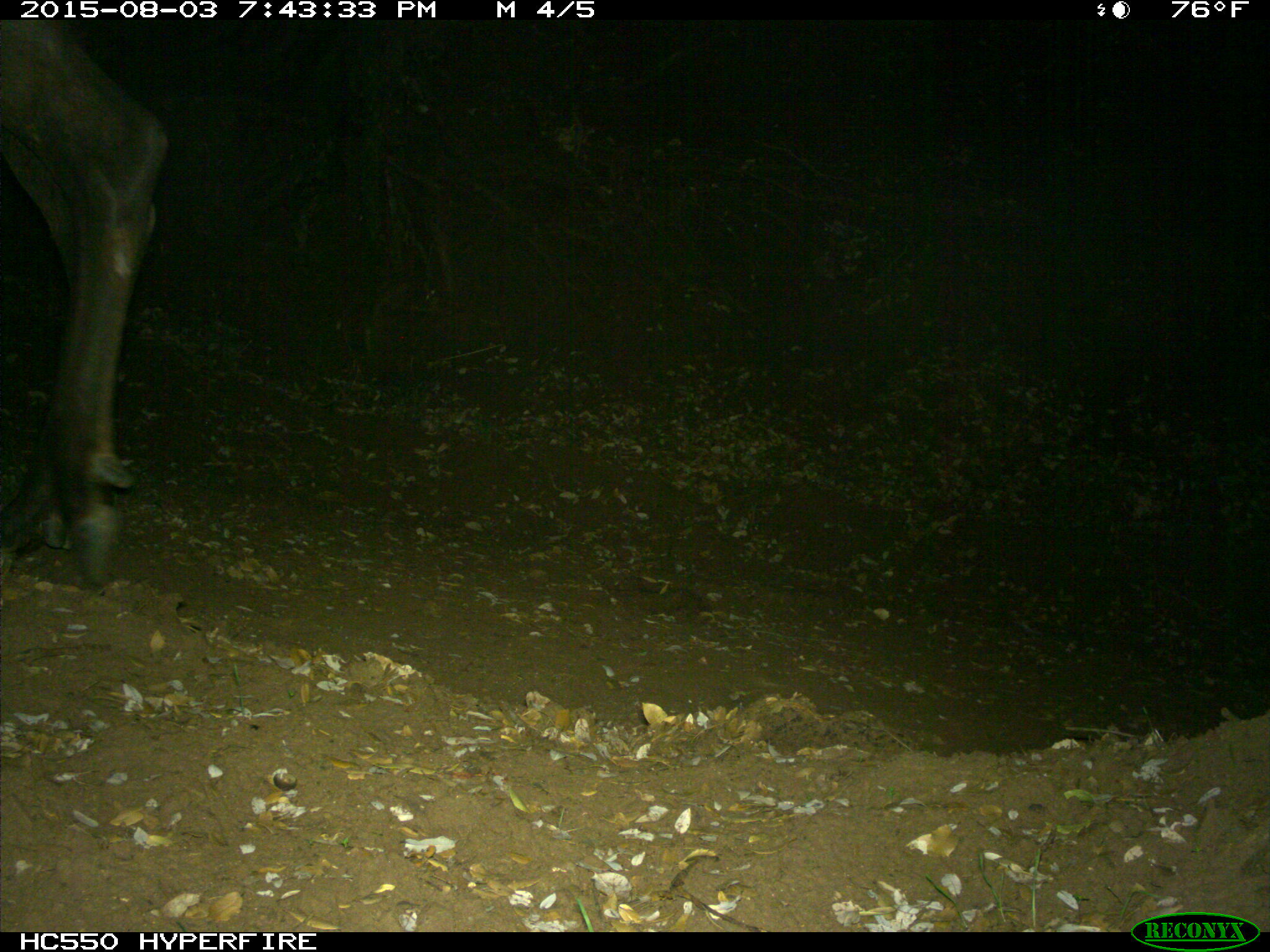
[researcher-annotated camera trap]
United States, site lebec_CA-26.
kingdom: Animalia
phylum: Chordata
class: Mammalia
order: Artiodactyla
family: Cervidae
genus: Cervus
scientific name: Cervus canadensis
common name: elk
Cervus canadensis (elk).